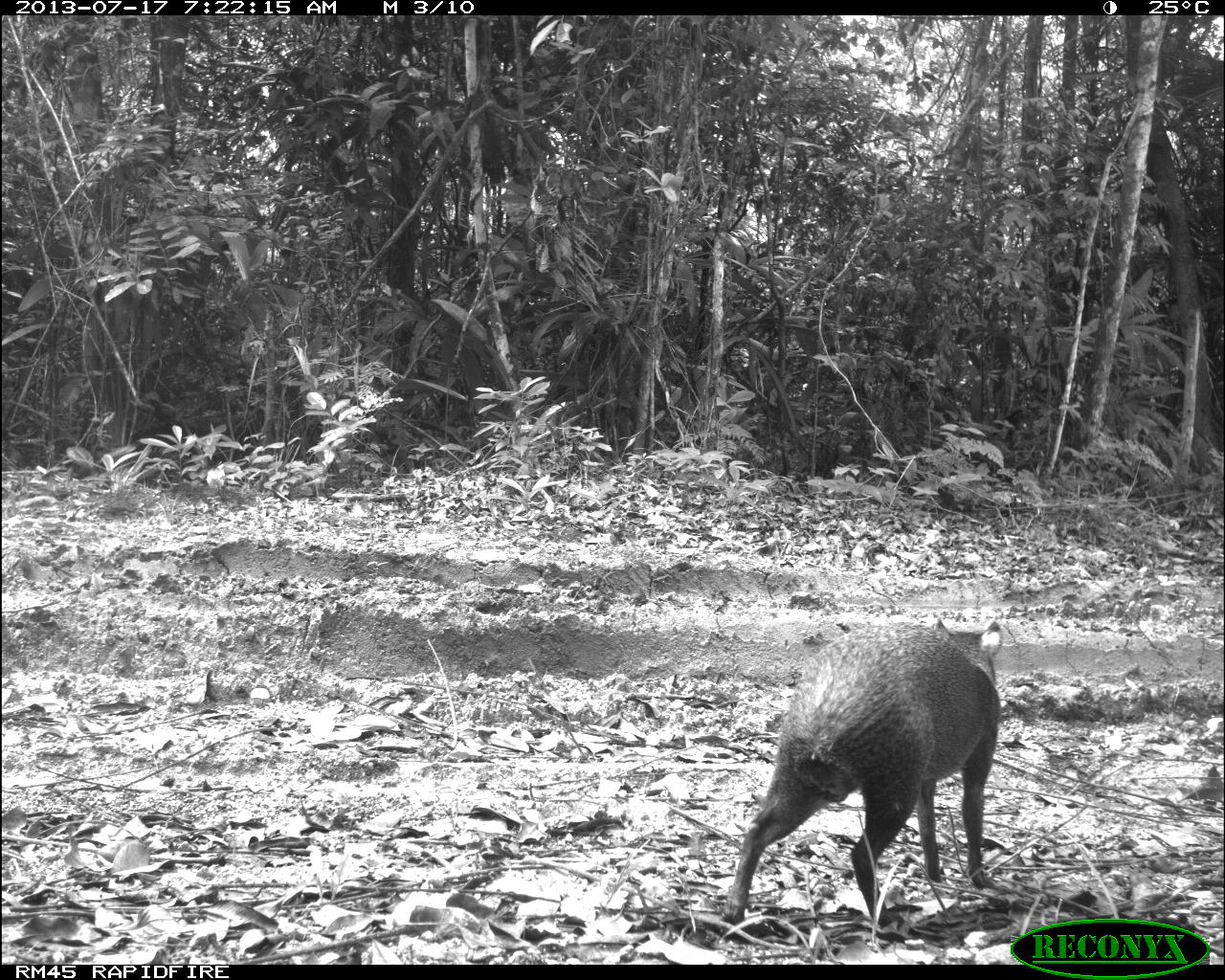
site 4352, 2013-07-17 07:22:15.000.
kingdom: Animalia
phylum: Chordata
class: Mammalia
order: Rodentia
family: Dasyproctidae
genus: Dasyprocta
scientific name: Dasyprocta punctata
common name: central american agouti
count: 1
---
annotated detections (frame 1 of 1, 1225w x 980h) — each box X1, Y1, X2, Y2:
dasyprocta punctata: 721, 615, 1006, 929